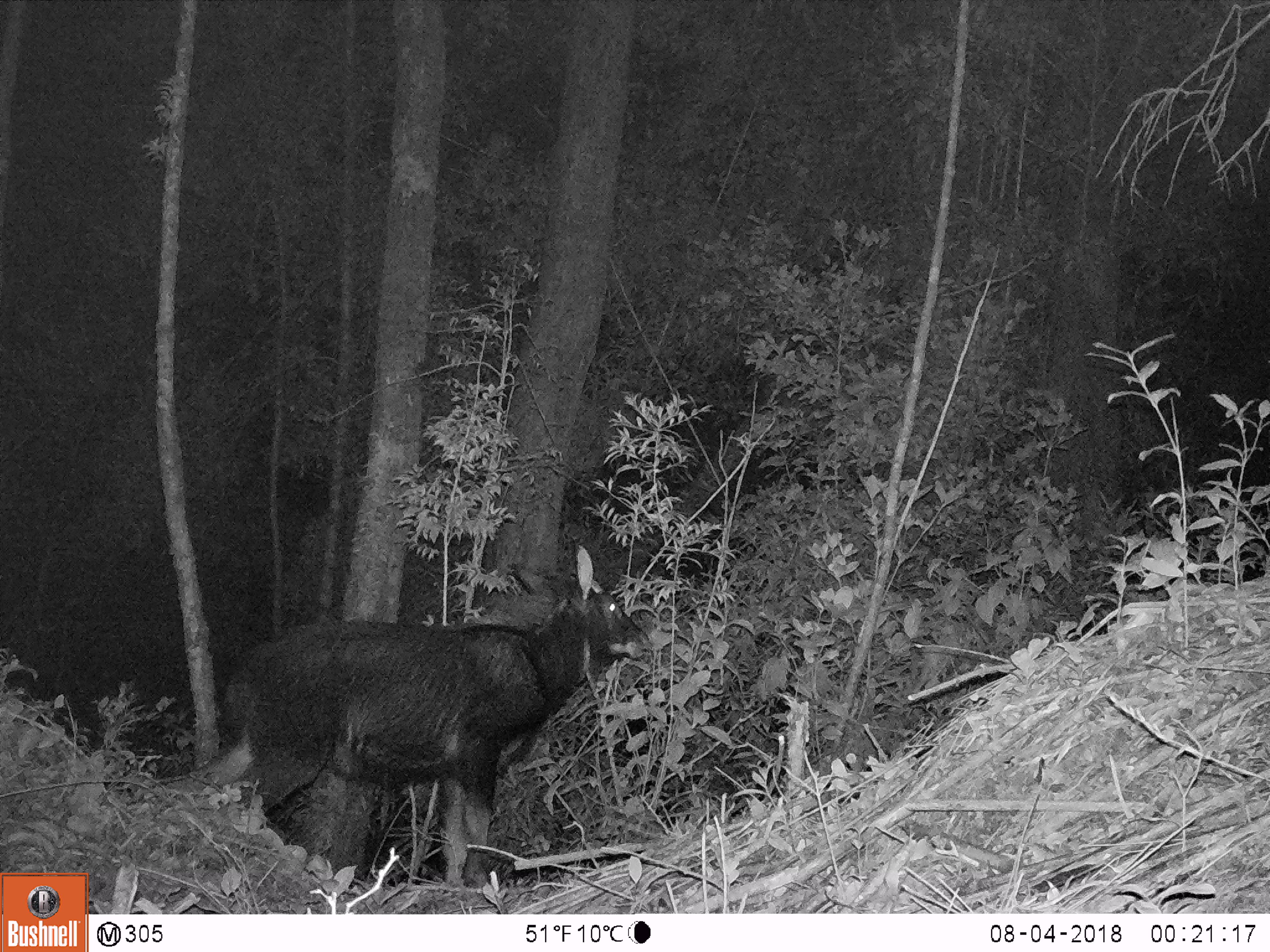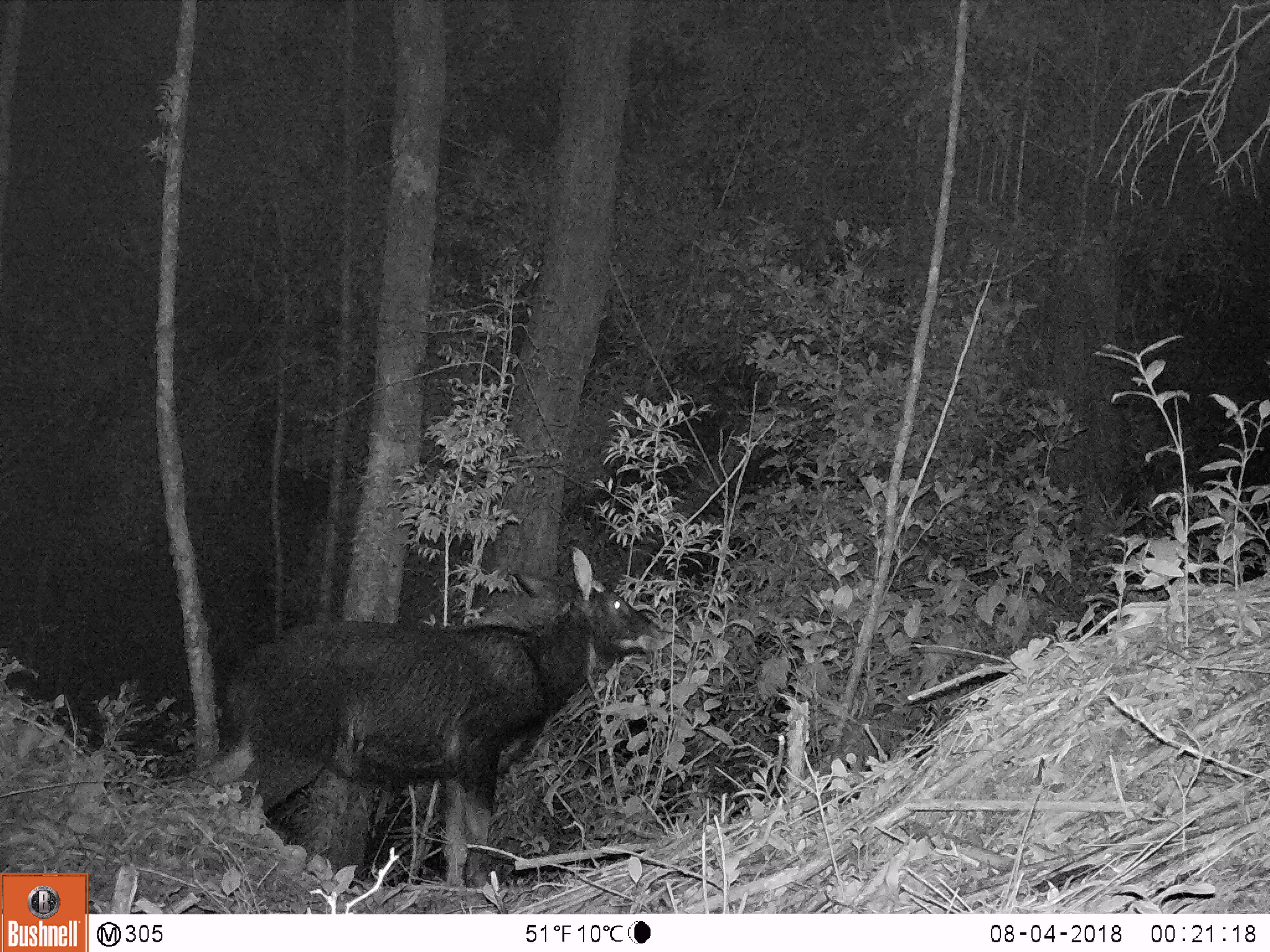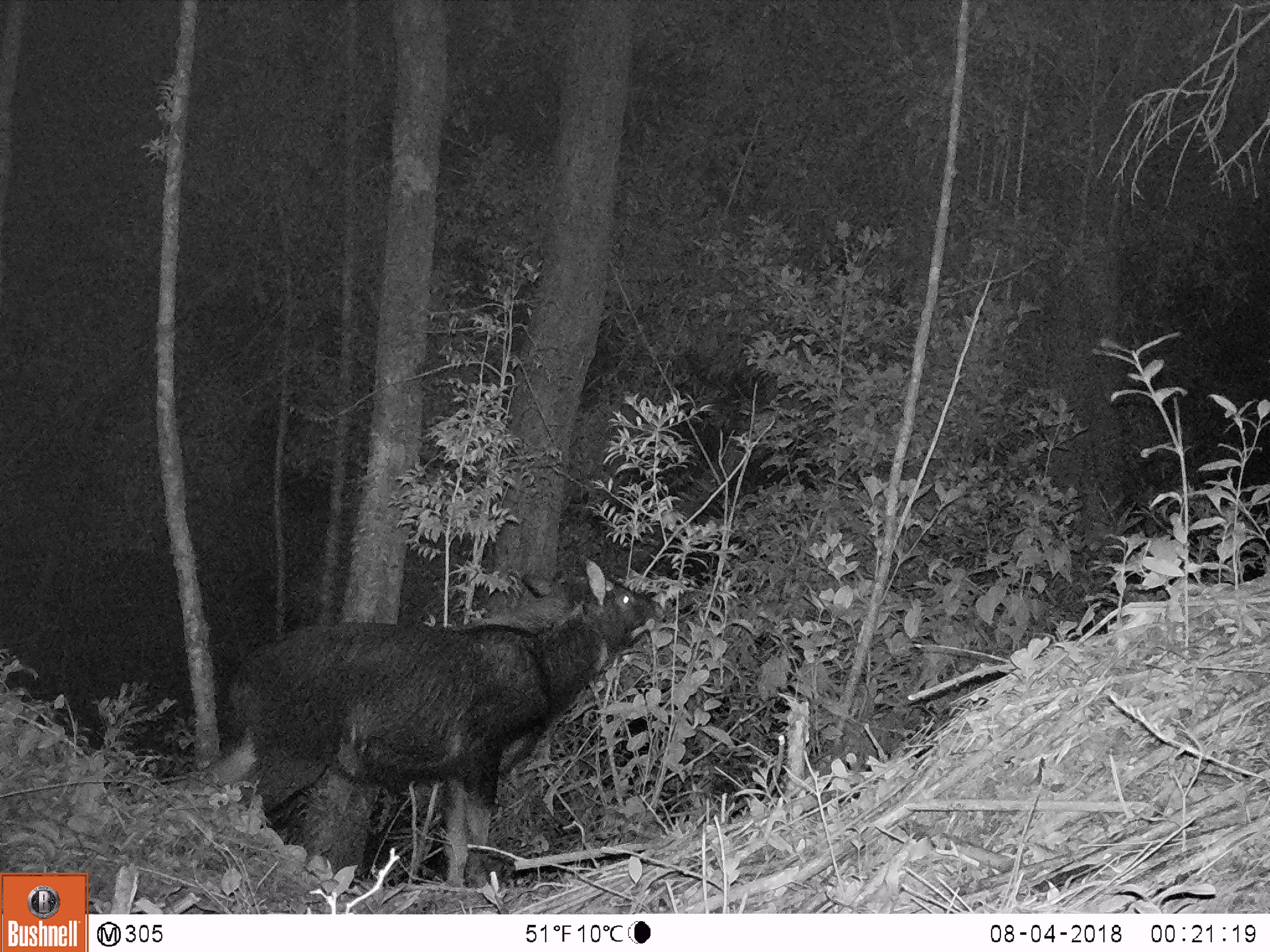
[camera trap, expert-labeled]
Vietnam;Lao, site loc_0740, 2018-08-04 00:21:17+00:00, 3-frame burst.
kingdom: Animalia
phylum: Chordata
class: Mammalia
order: Artiodactyla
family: Bovidae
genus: Capricornis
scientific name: Capricornis sumatraensis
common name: chinese serow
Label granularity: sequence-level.